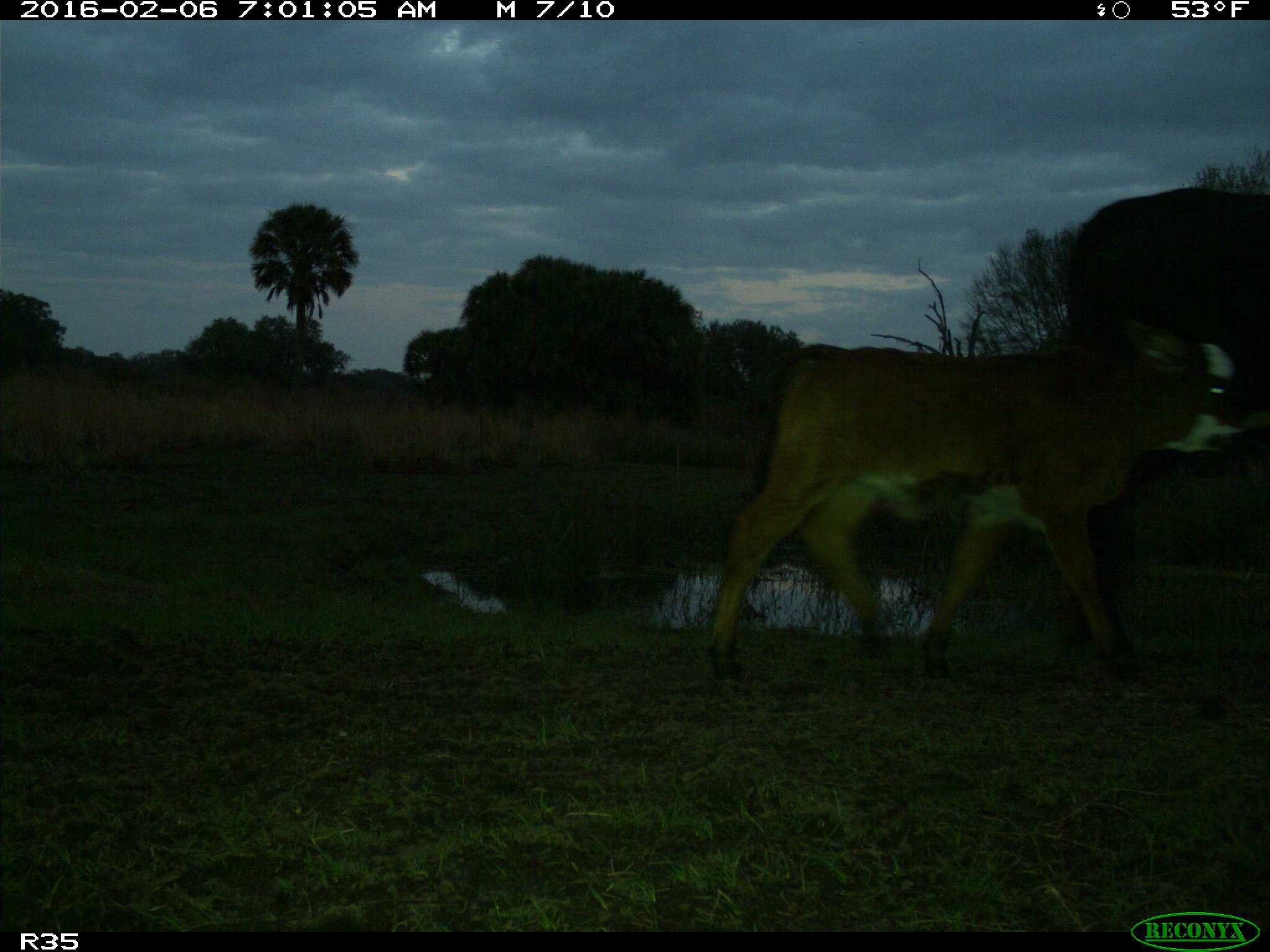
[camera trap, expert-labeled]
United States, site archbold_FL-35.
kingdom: Animalia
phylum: Chordata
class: Mammalia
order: Artiodactyla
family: Bovidae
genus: Bos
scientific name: Bos taurus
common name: domestic cow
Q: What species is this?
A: Bos taurus (domestic cow).